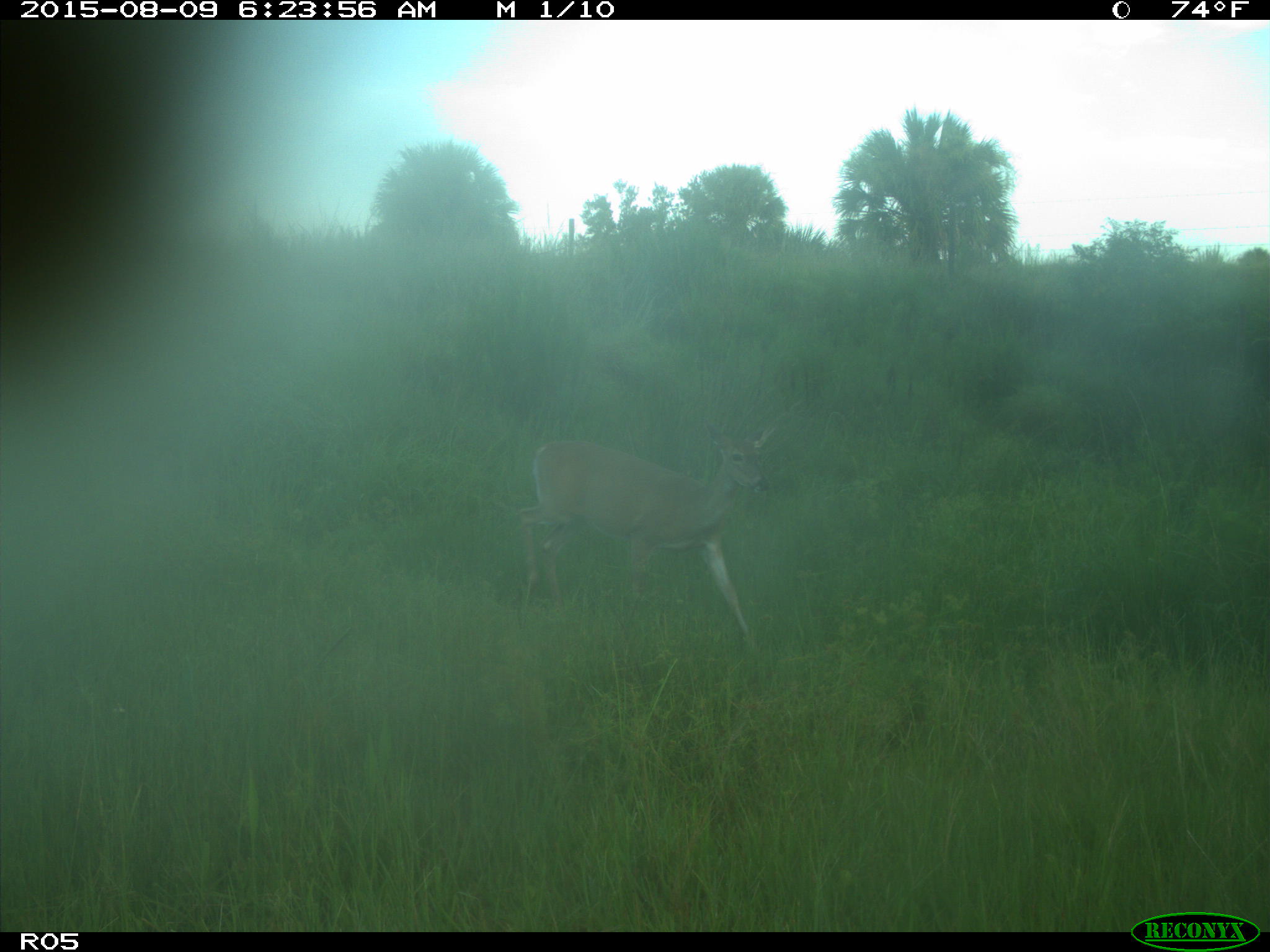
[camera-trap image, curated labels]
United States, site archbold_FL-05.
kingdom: Animalia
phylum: Chordata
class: Mammalia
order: Artiodactyla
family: Cervidae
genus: Odocoileus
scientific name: Odocoileus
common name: deer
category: unidentified deer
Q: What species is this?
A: Unidentified deer (deer) (Odocoileus).